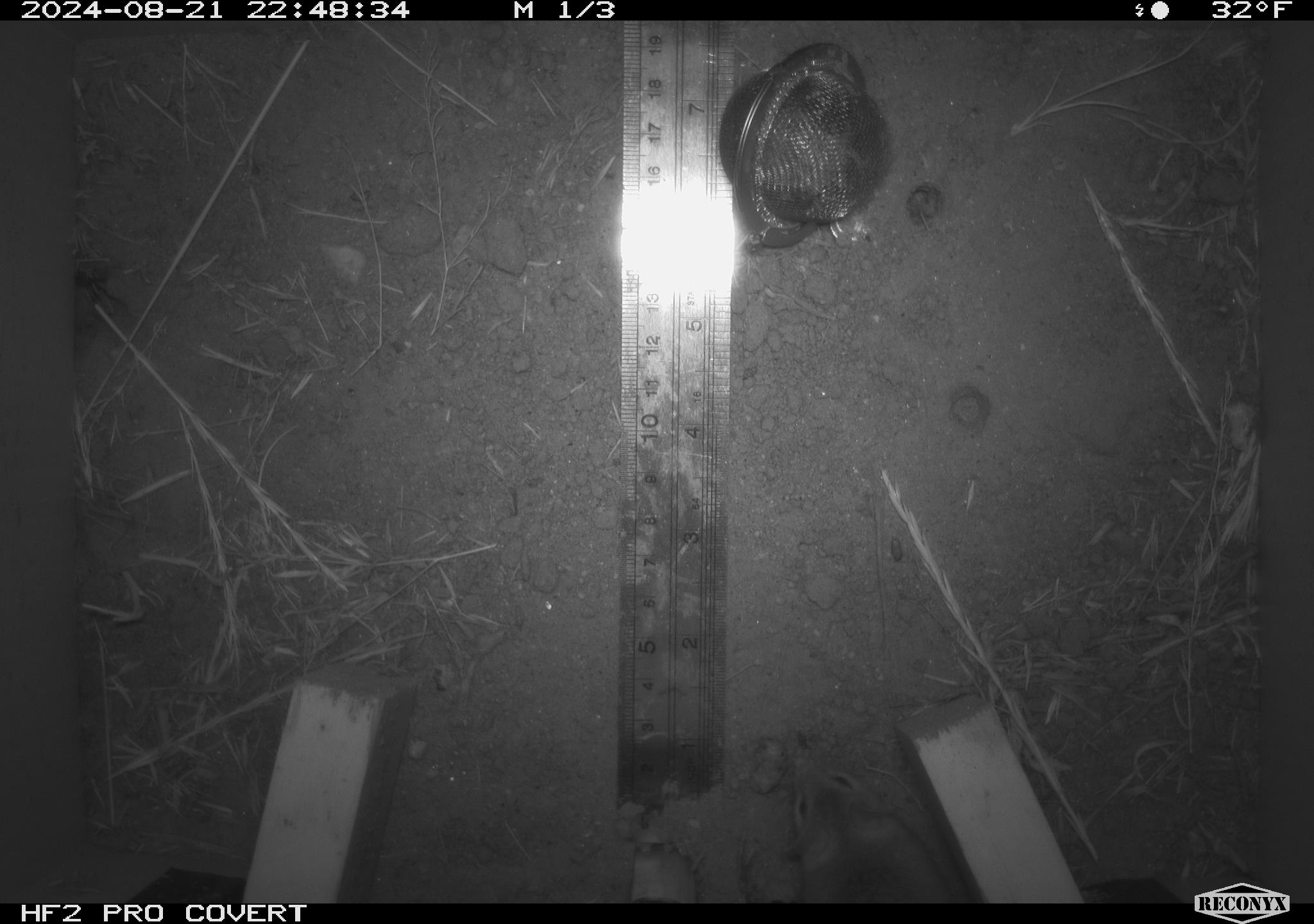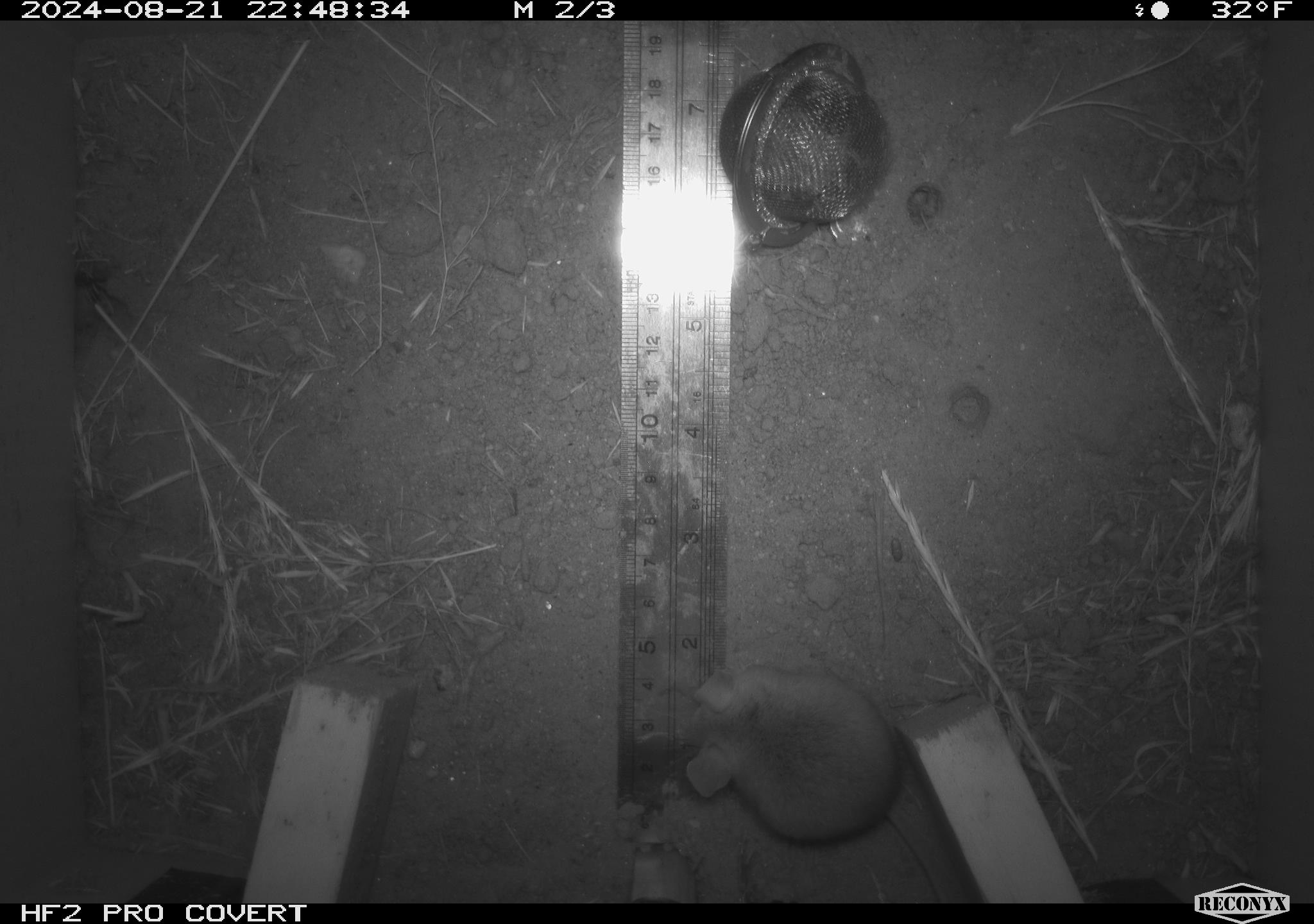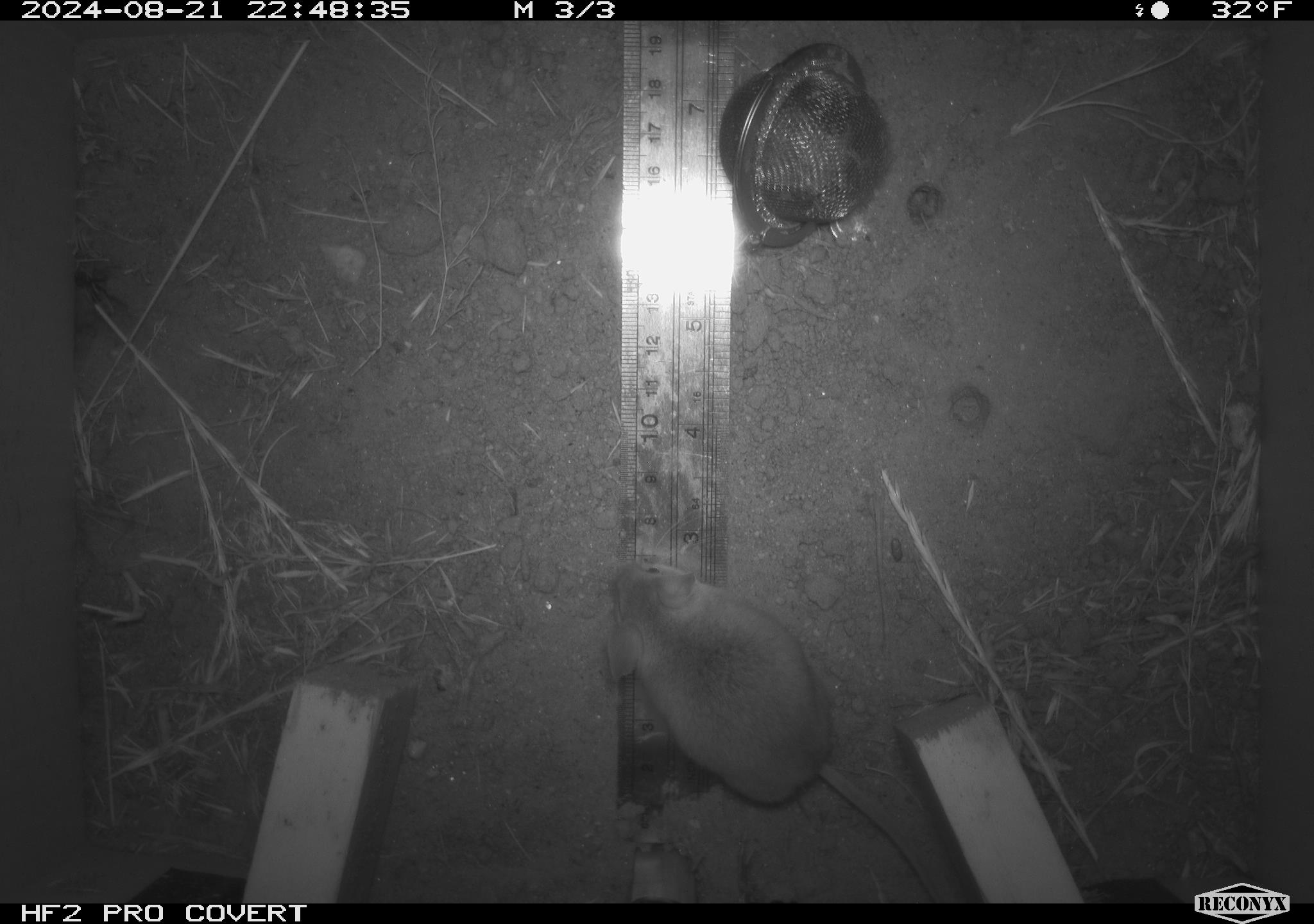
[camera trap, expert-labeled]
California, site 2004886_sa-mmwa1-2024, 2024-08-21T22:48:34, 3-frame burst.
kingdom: Animalia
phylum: Chordata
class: Mammalia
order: Rodentia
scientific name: Rodentia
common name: mouse species